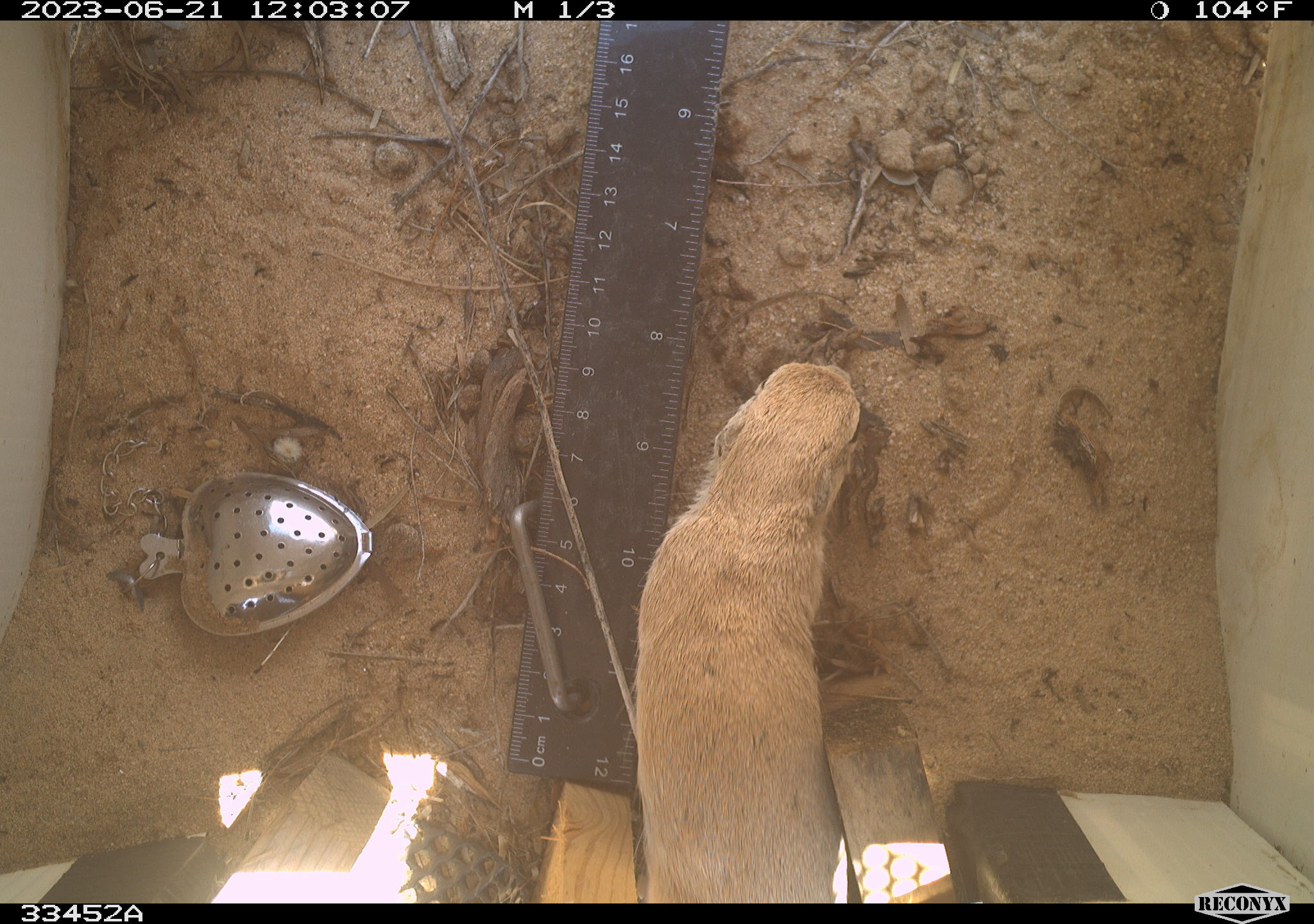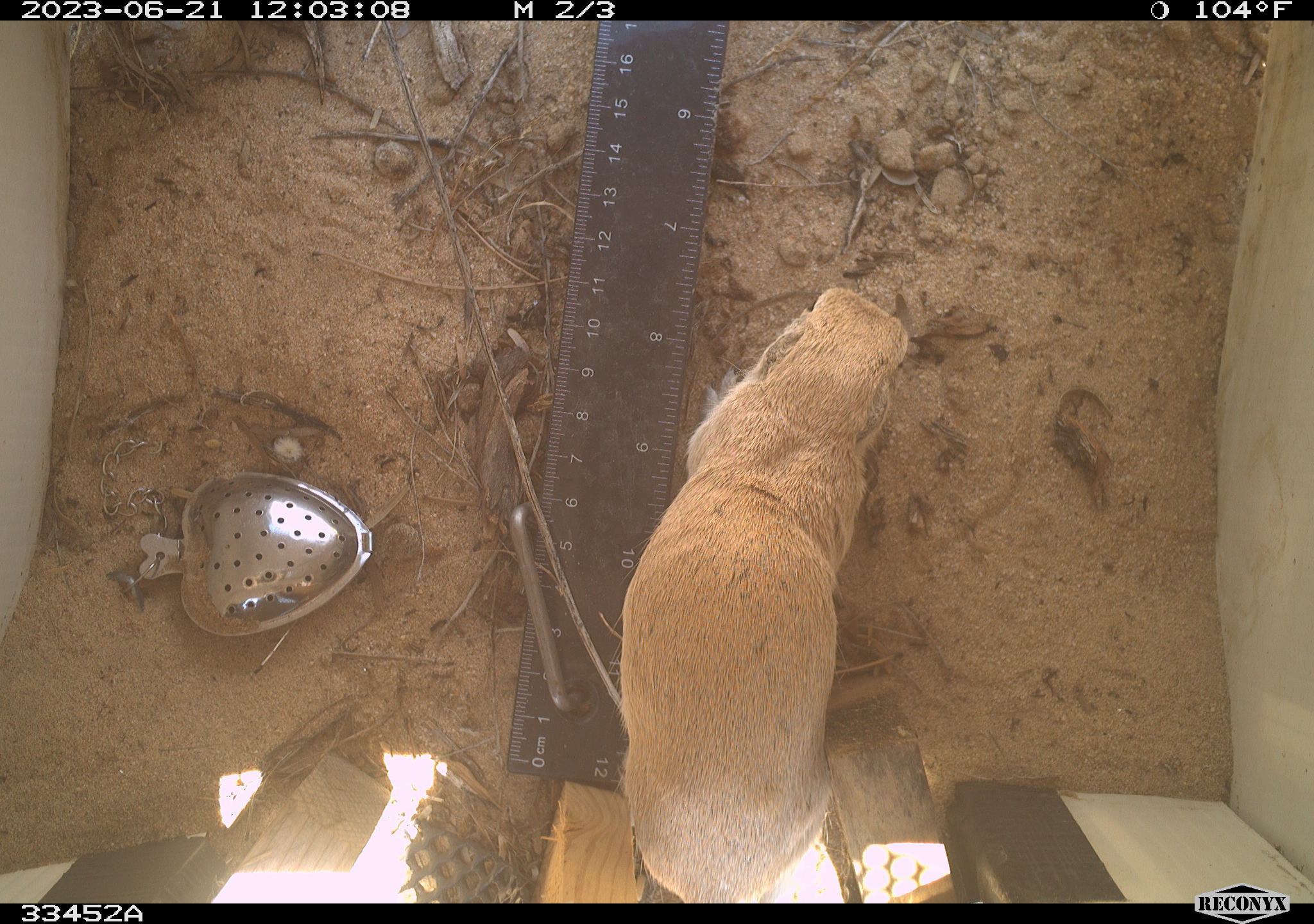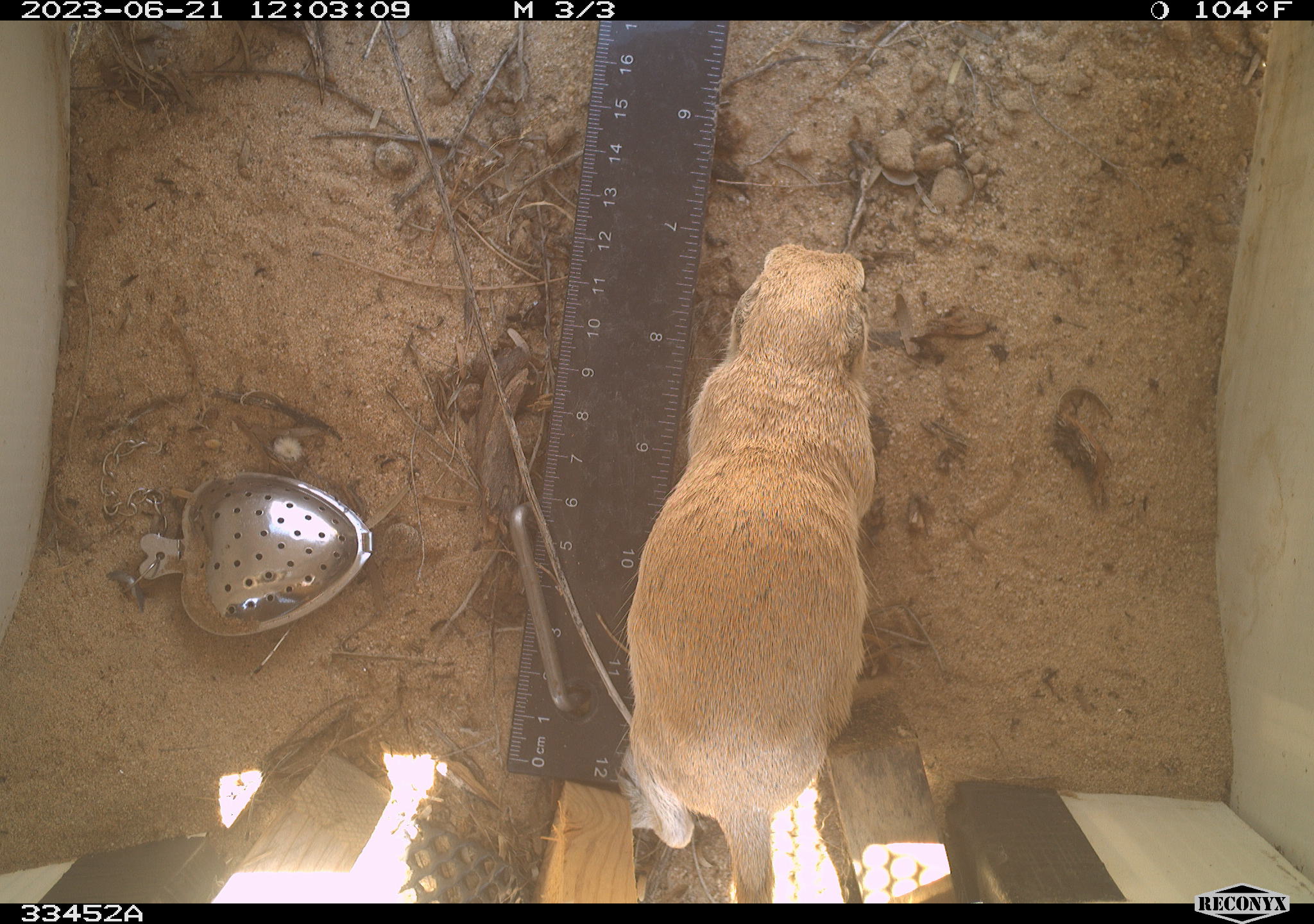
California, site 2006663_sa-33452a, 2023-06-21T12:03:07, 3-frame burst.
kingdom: Animalia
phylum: Chordata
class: Mammalia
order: Rodentia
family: Sciuridae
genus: Xerospermophilus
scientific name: Xerospermophilus tereticaudus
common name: round-tailed ground squirrel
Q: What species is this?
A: Round-tailed ground squirrel (Xerospermophilus tereticaudus).